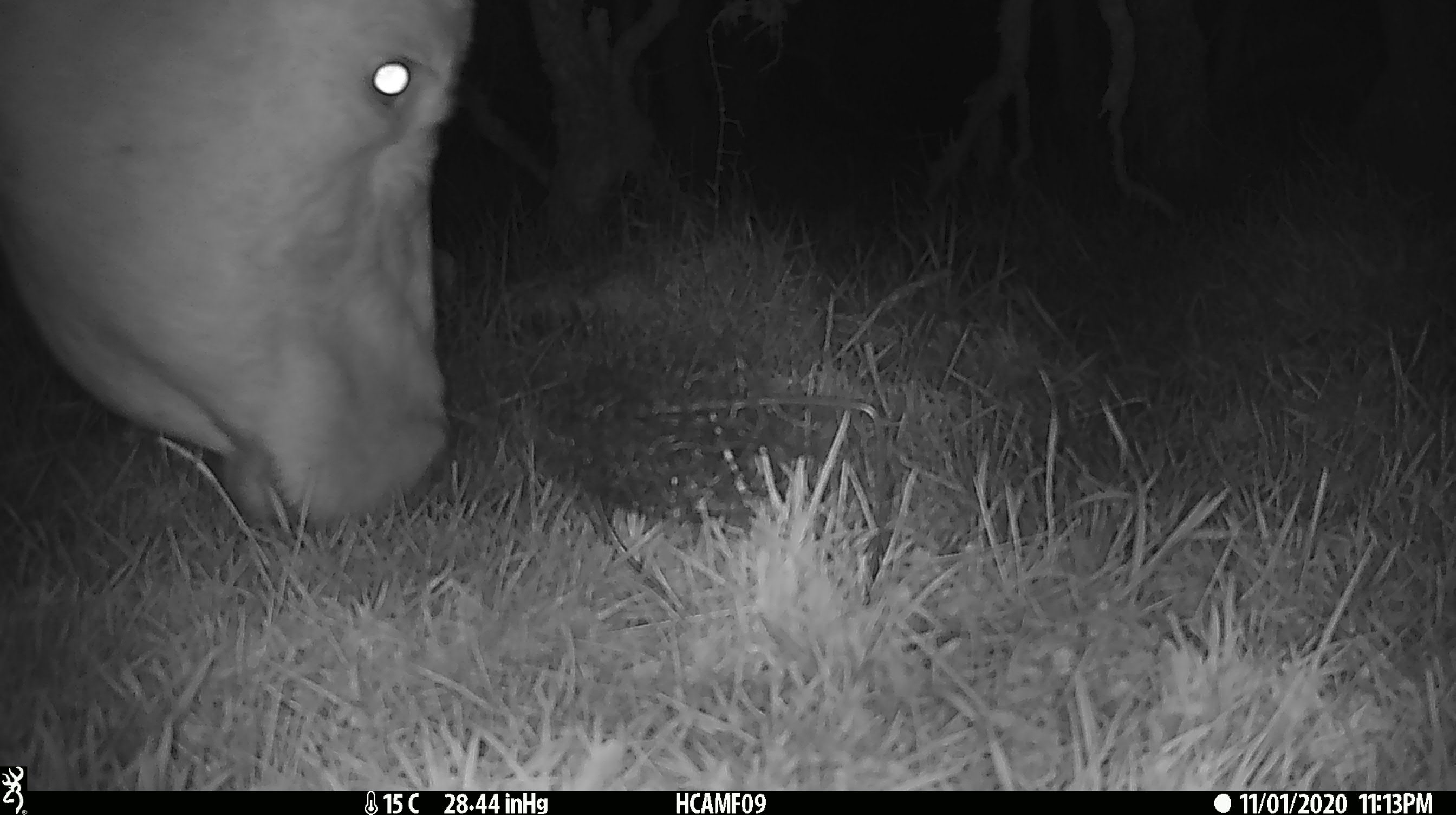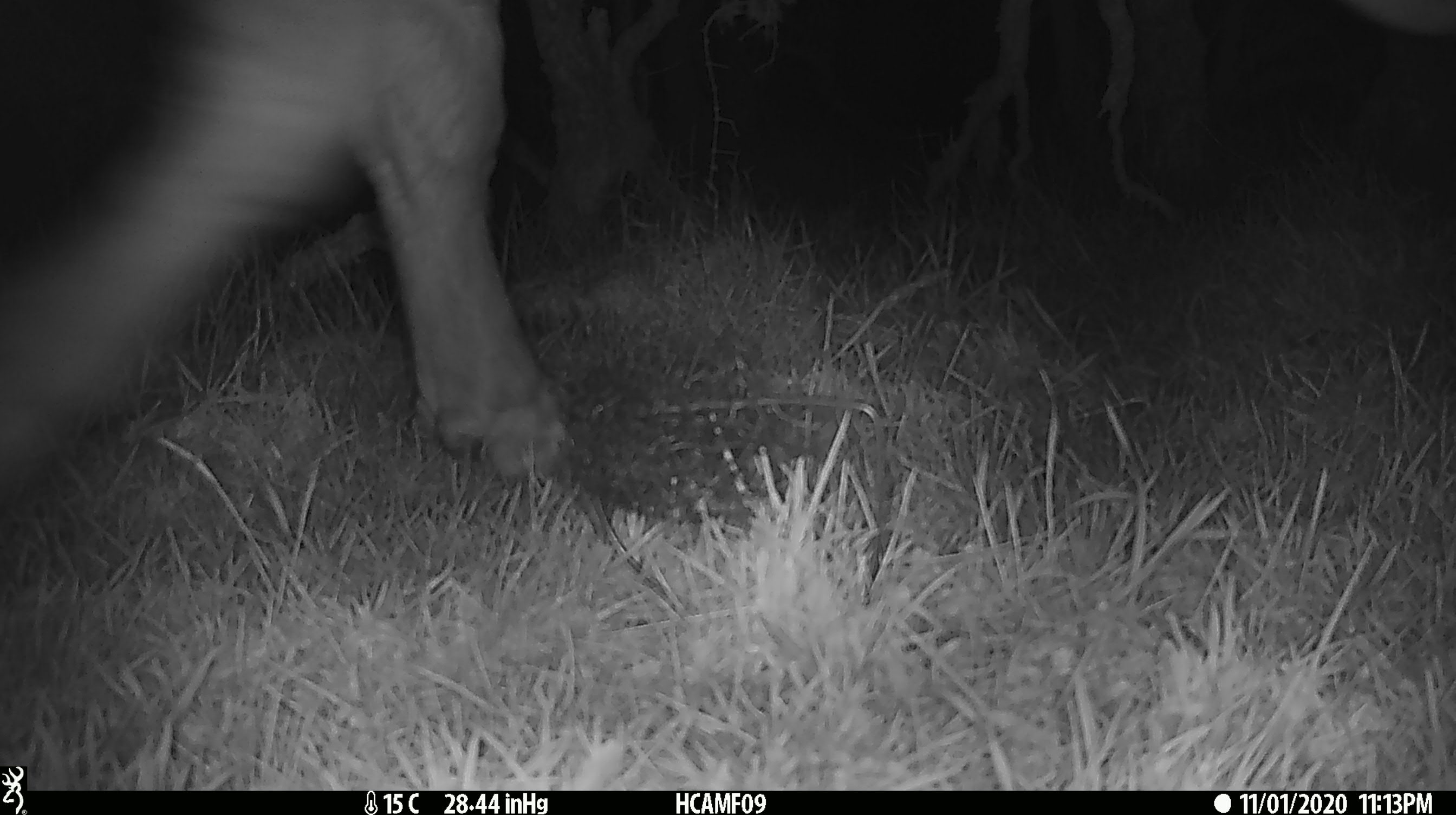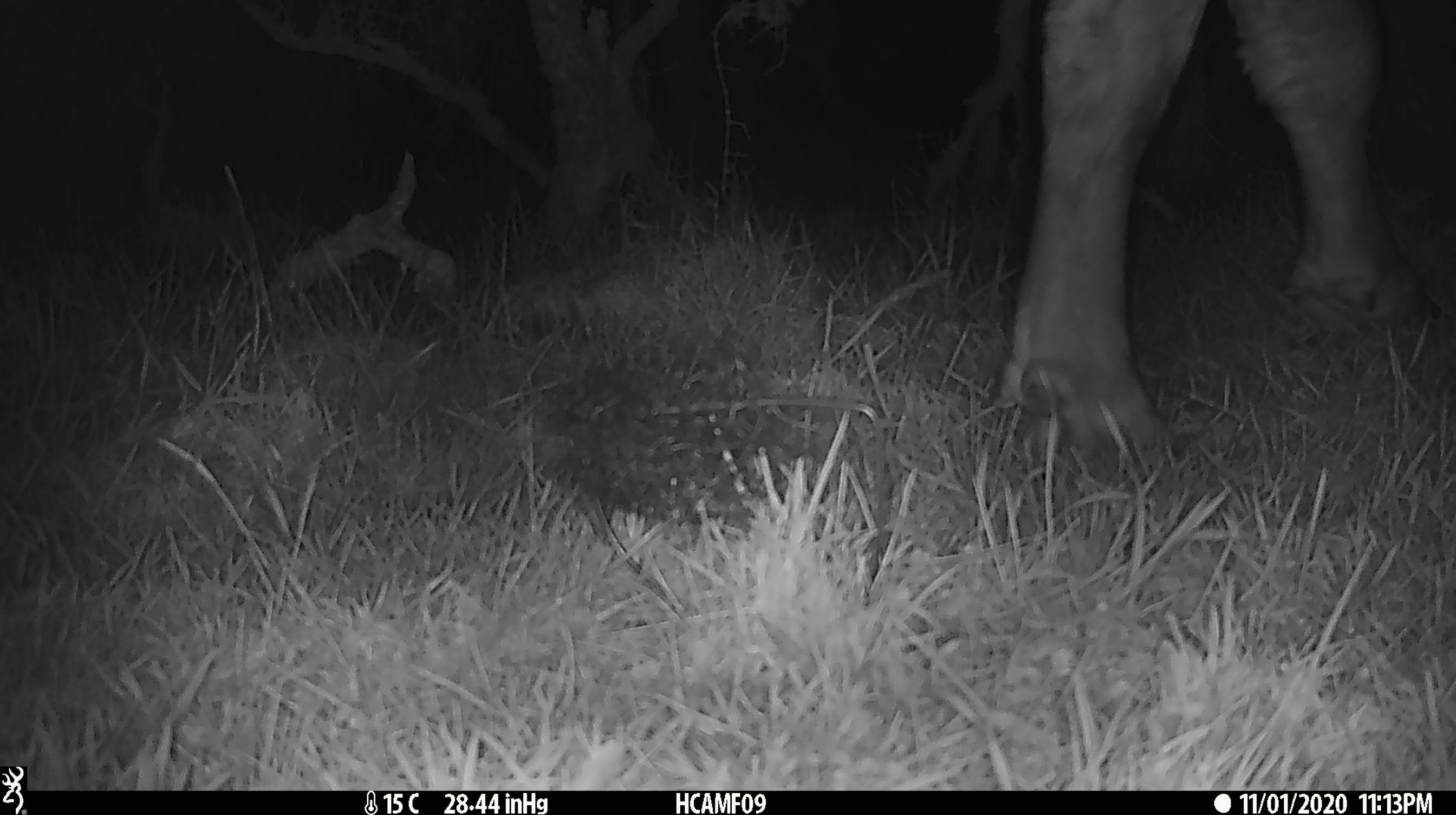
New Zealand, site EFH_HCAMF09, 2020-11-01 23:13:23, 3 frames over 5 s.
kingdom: Animalia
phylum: Chordata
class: Mammalia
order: Artiodactyla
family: Bovidae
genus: Bos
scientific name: Bos taurus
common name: domestic cow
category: cow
Cow (domestic cow) (Bos taurus).